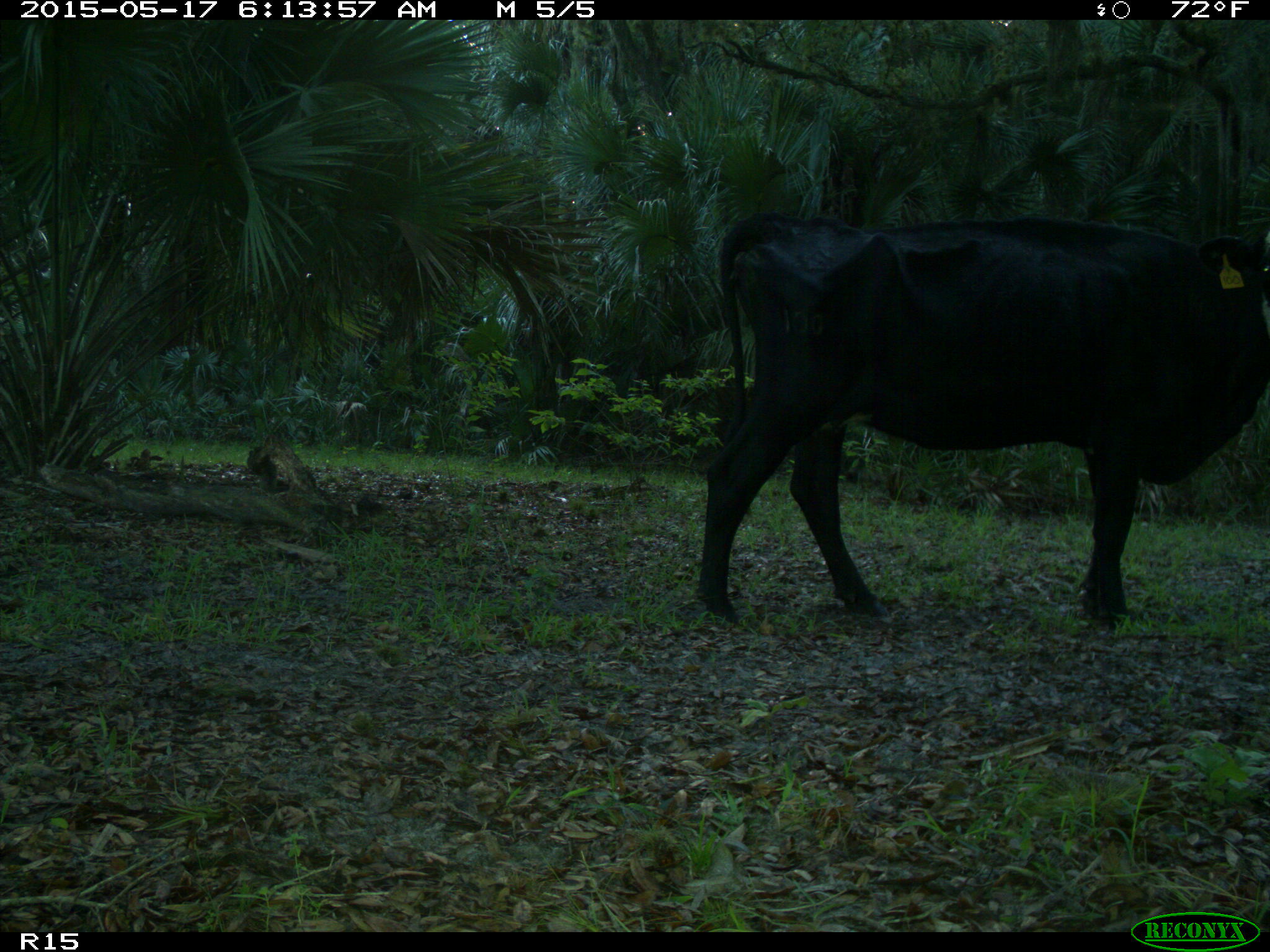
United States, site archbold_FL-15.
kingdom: Animalia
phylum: Chordata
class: Mammalia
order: Artiodactyla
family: Bovidae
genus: Bos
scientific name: Bos taurus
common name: domestic cow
Bos taurus (domestic cow).